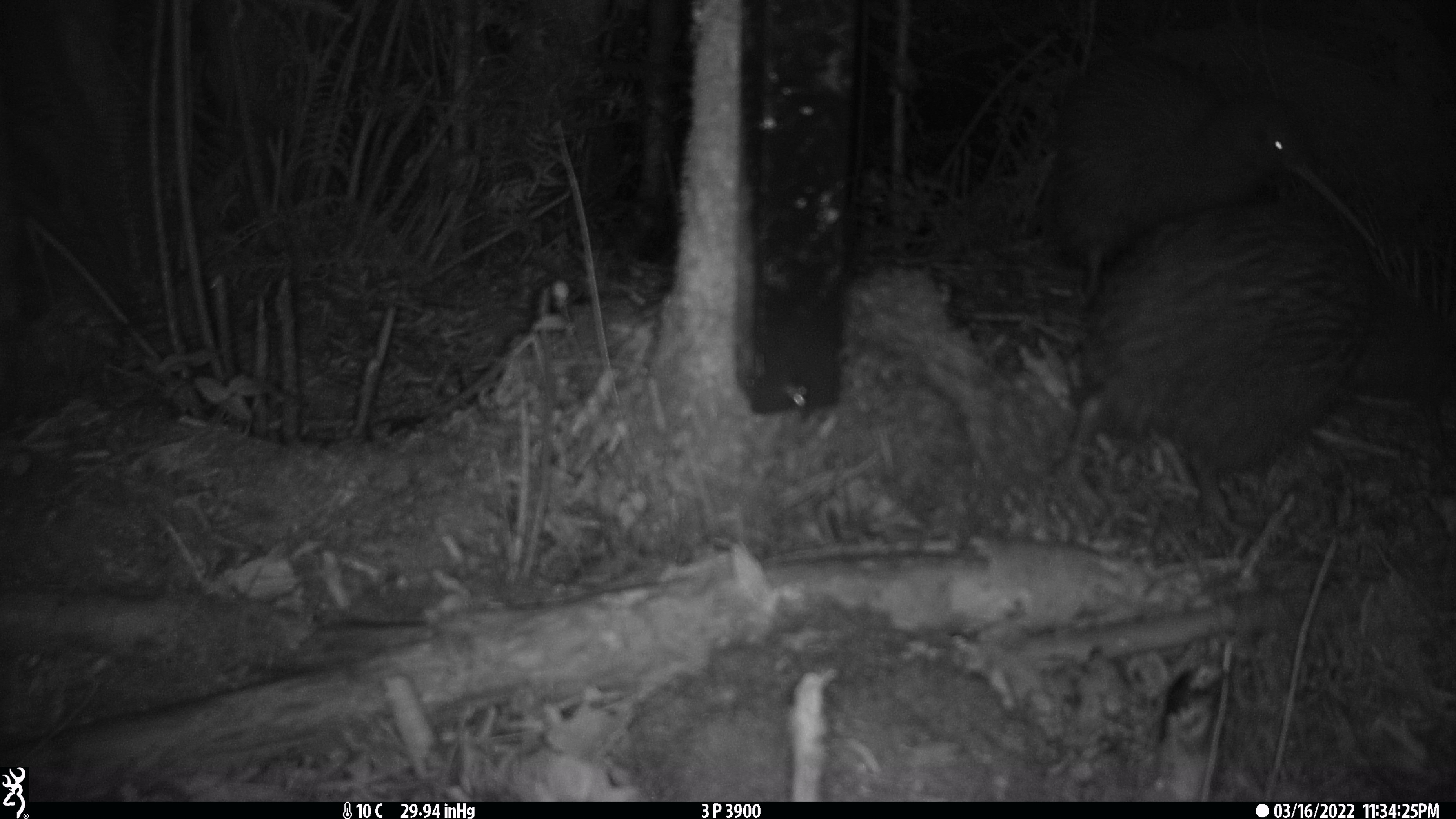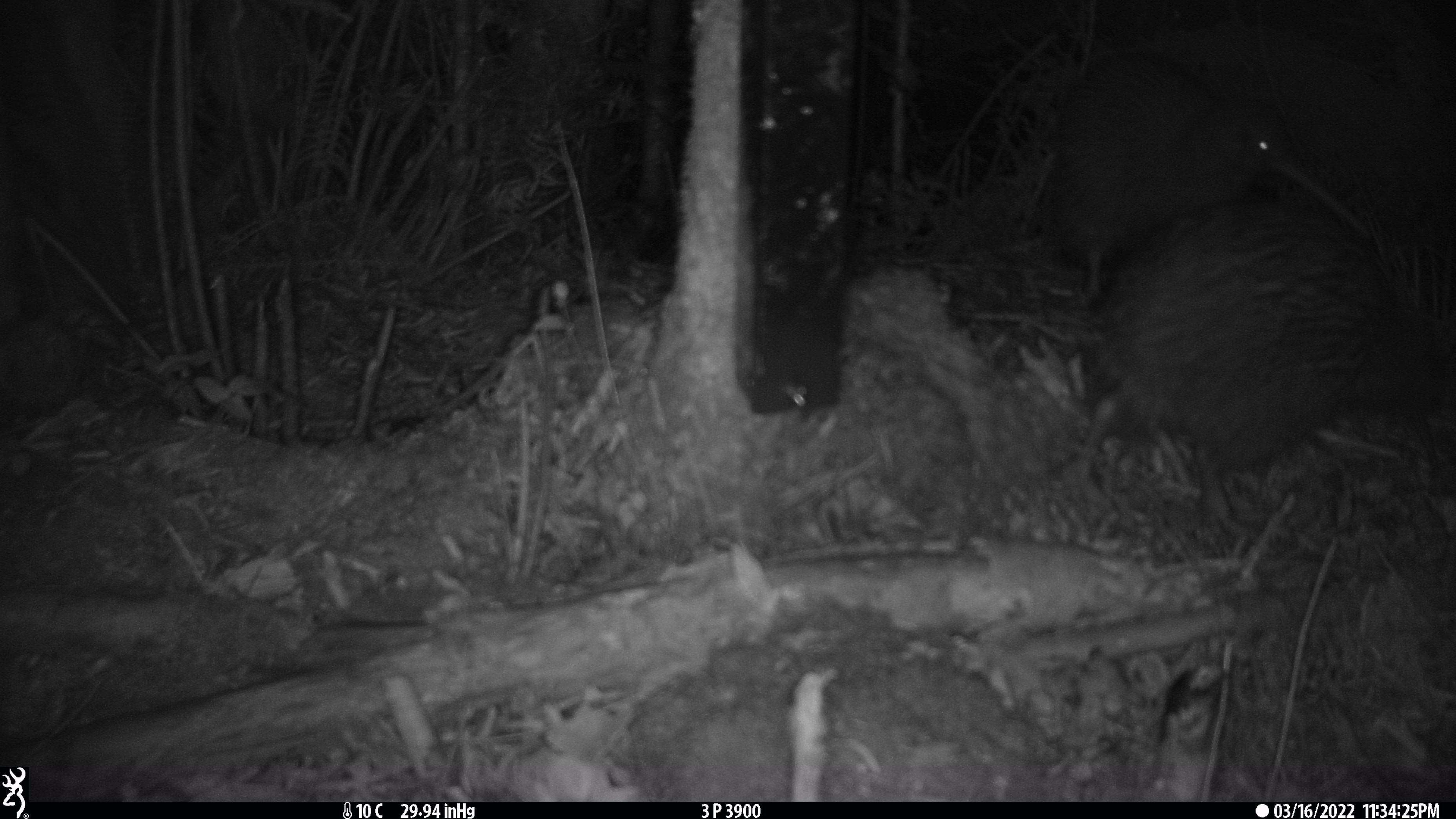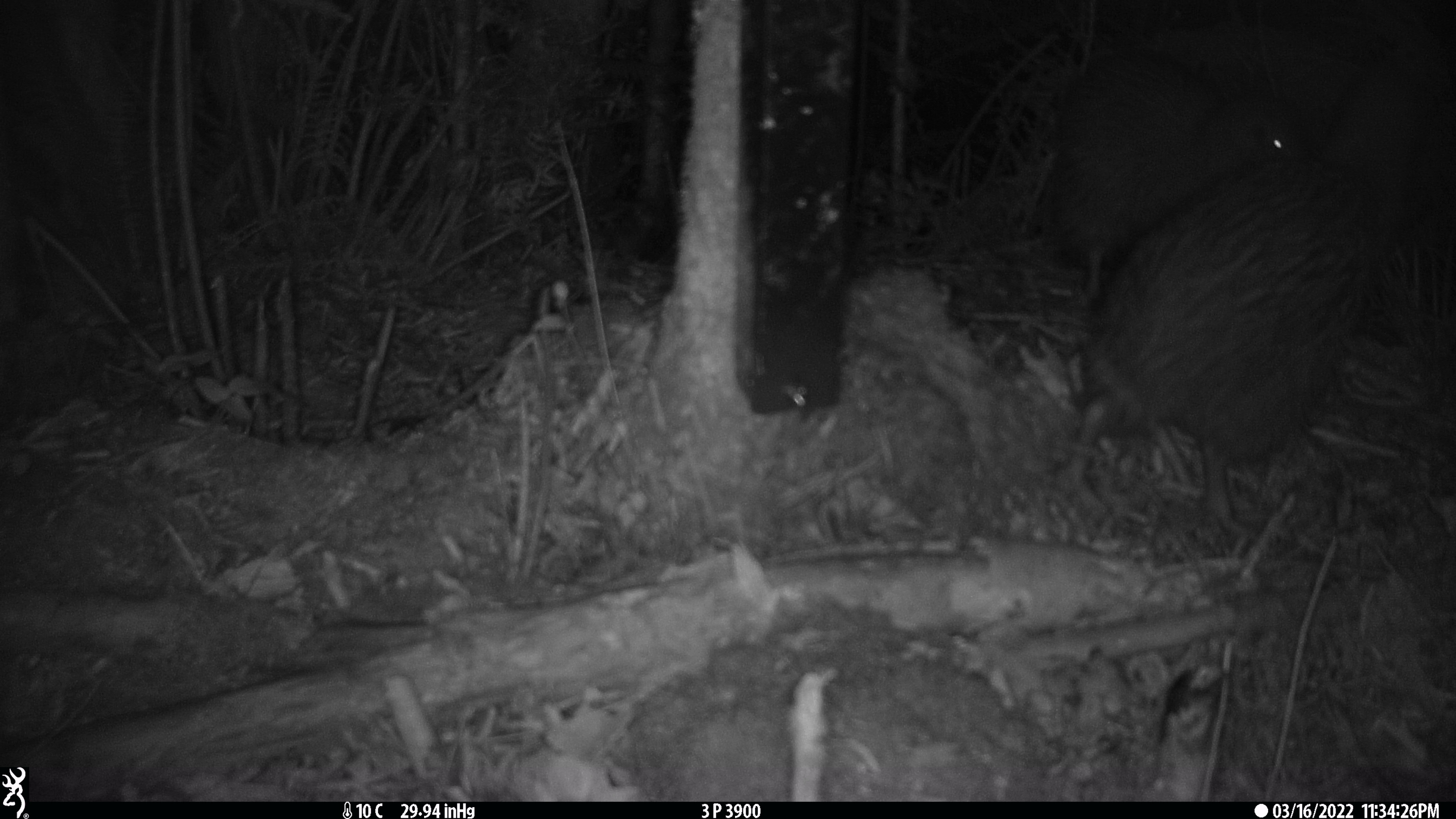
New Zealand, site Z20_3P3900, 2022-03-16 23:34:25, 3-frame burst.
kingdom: Animalia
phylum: Chordata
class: Aves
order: Apterygiformes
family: Apterygidae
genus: Apteryx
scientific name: Apteryx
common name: kiwi